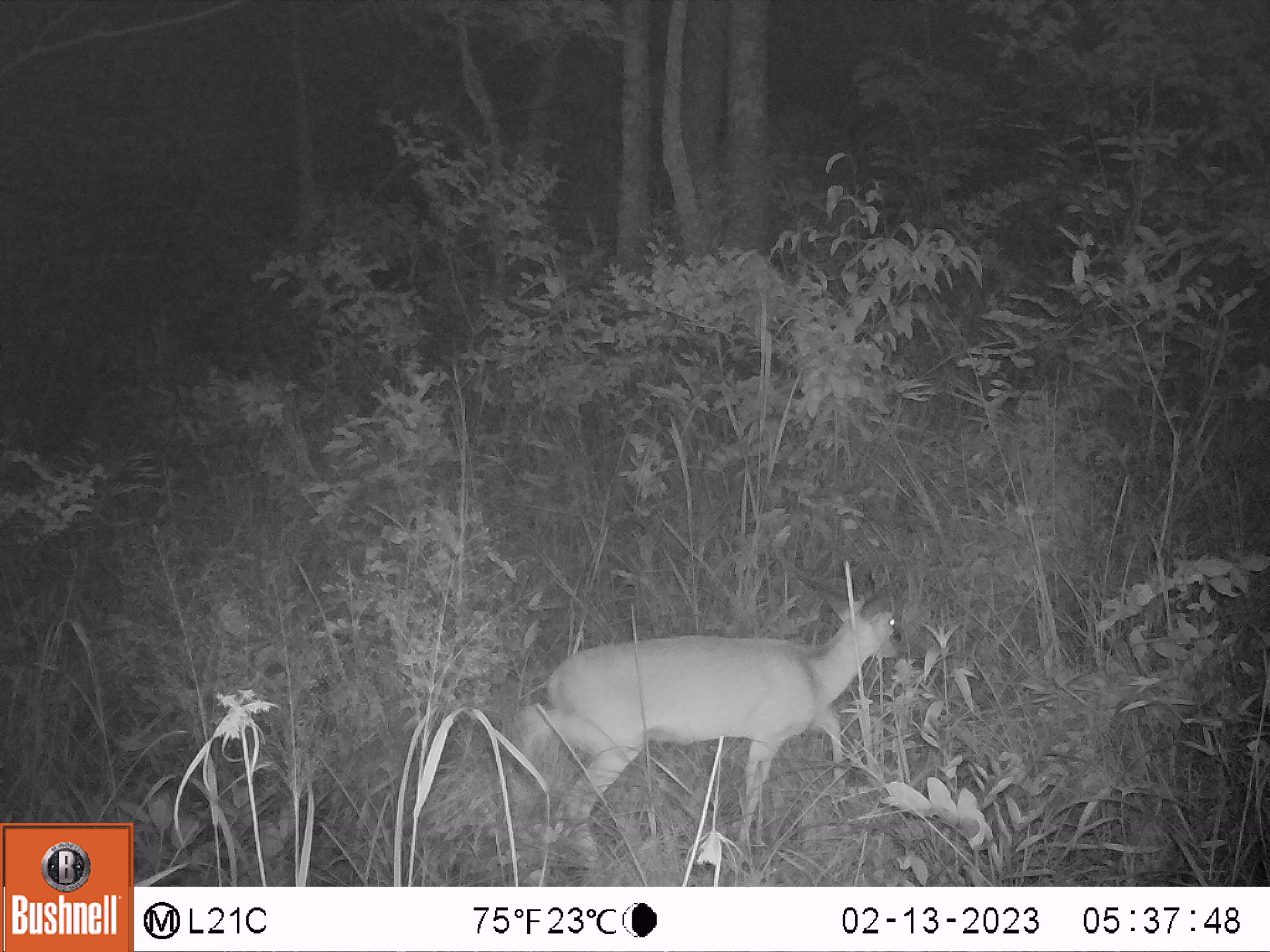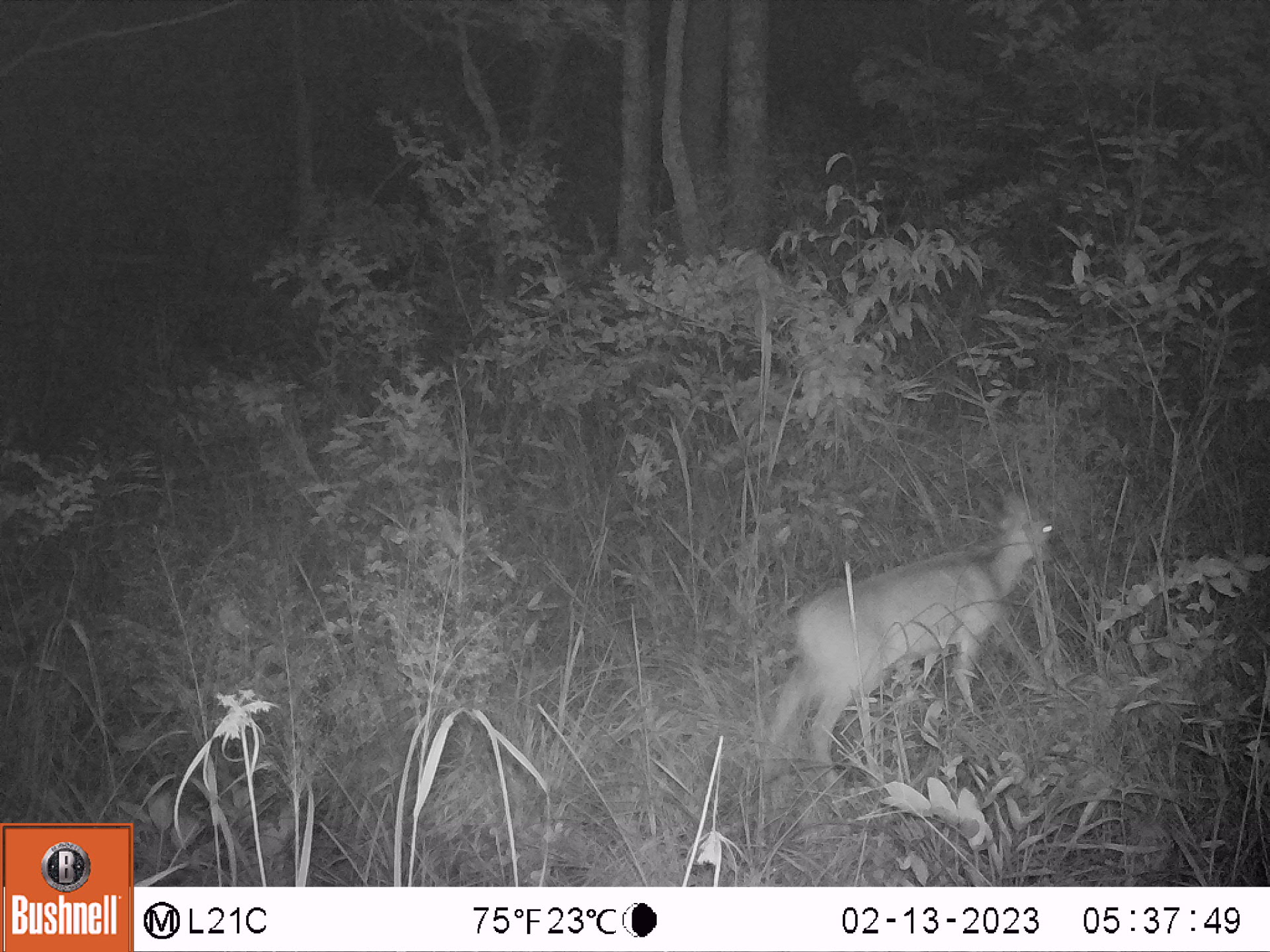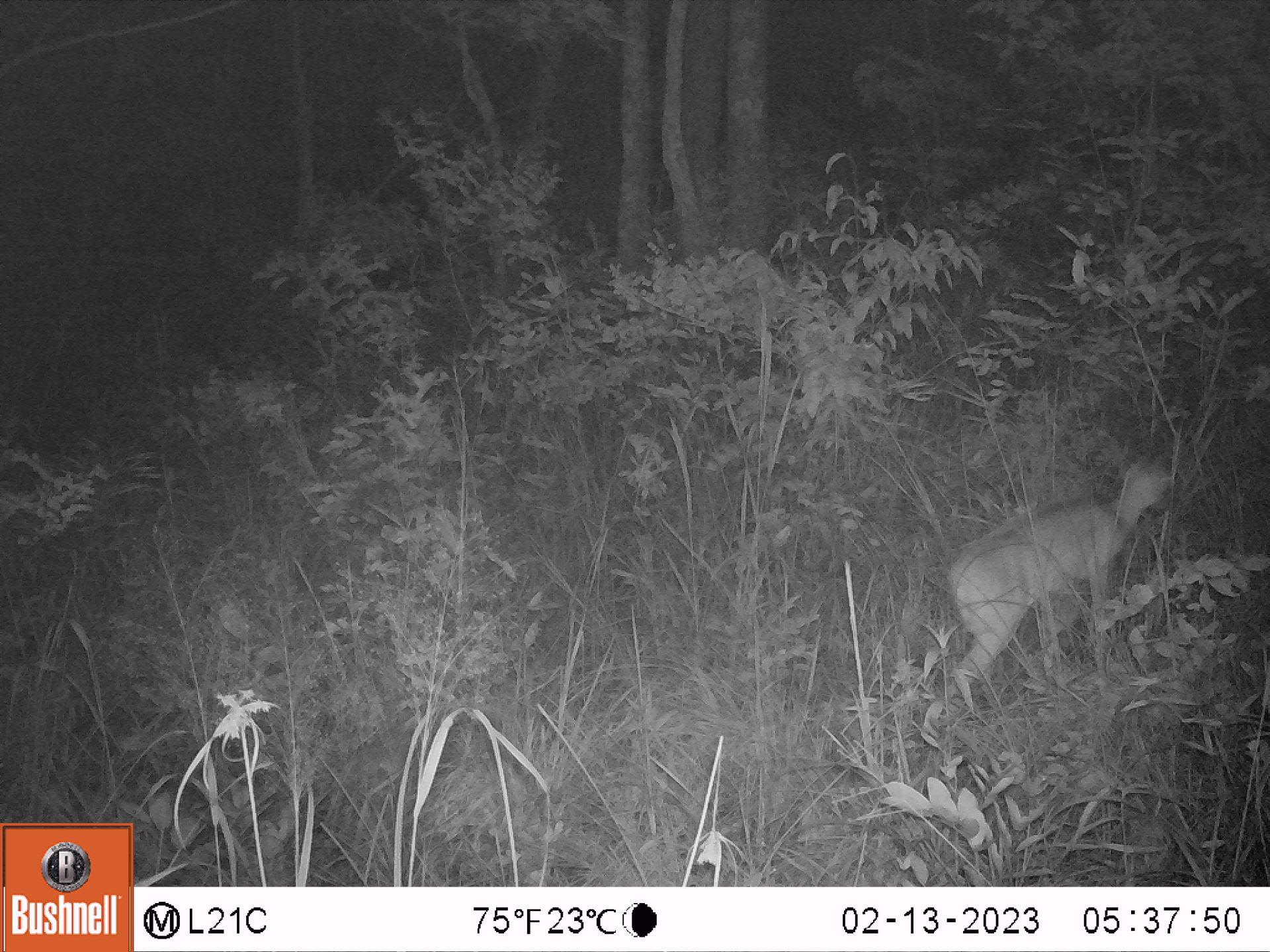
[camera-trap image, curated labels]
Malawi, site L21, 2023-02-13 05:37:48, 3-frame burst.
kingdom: Animalia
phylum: Chordata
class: Mammalia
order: Artiodactyla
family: Bovidae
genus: Sylvicapra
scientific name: Sylvicapra grimmia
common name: common duiker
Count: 1.